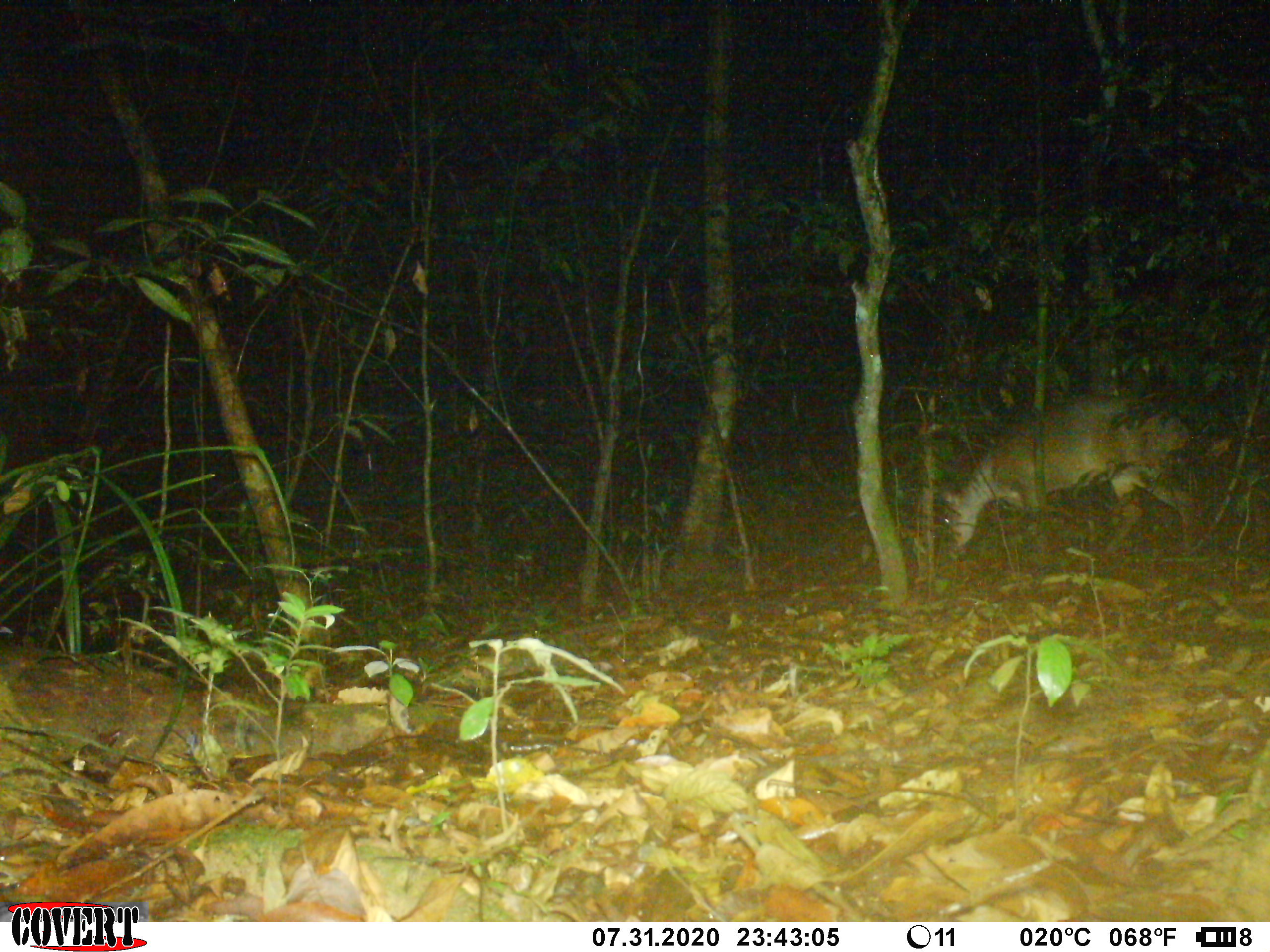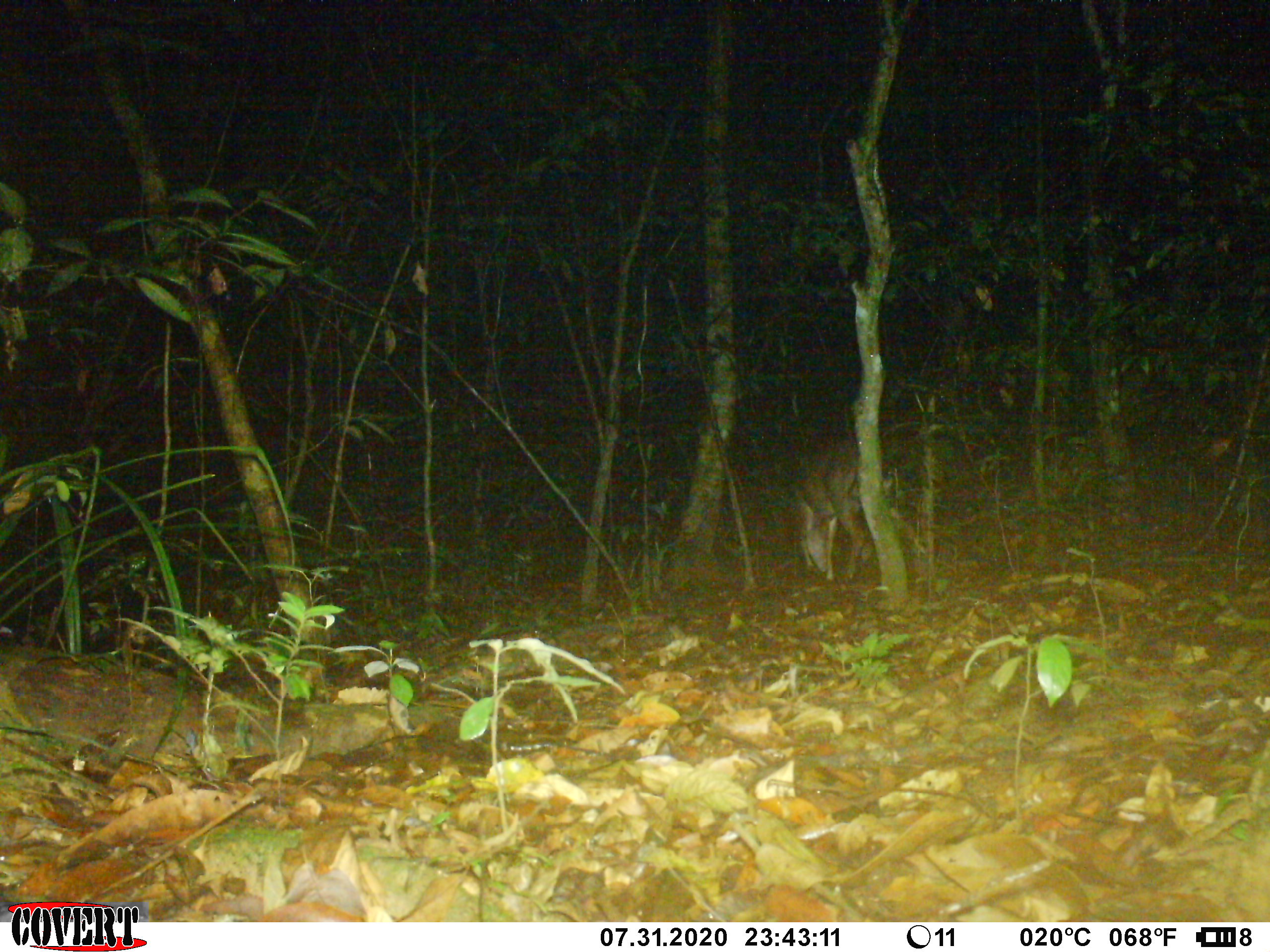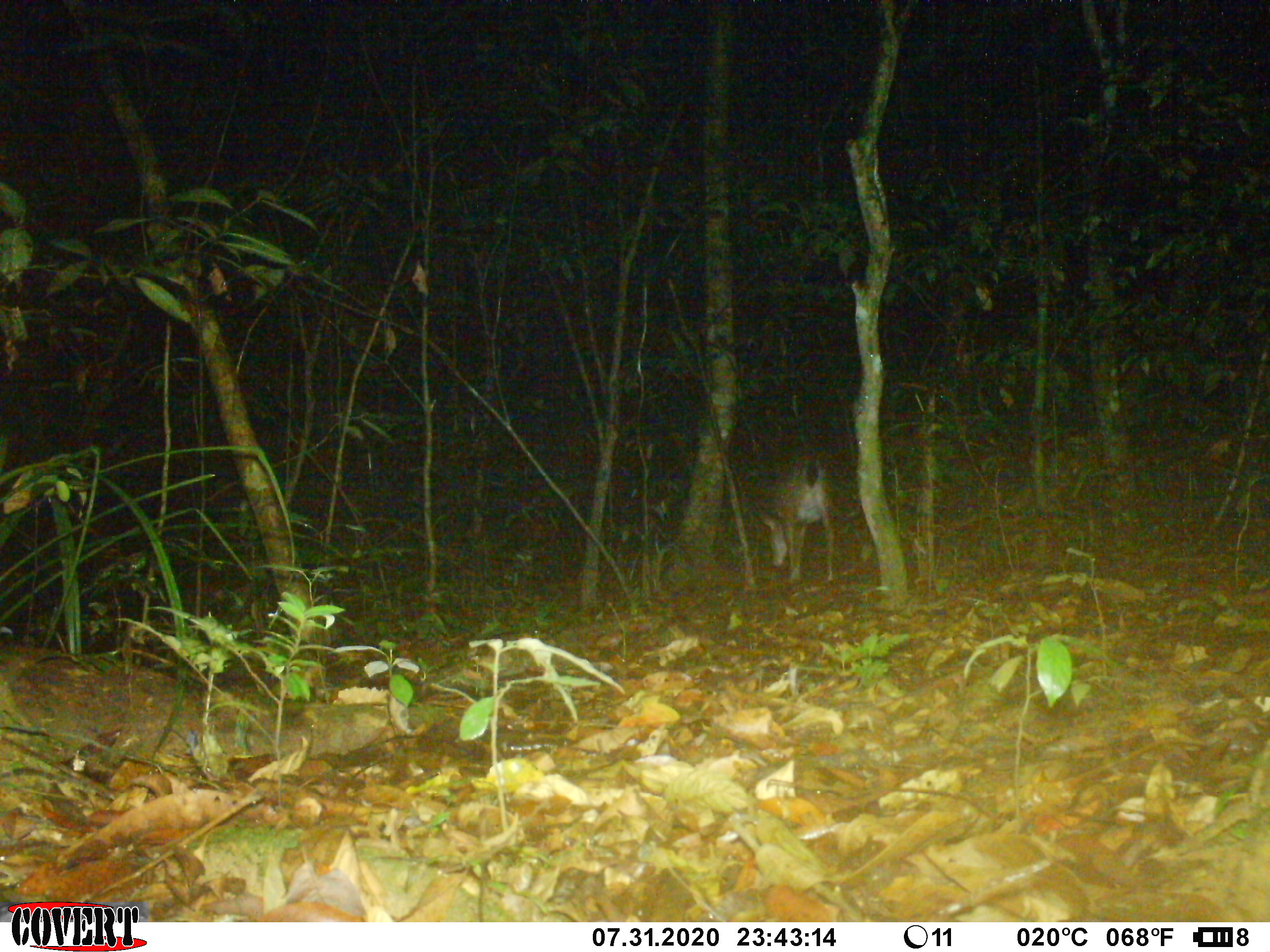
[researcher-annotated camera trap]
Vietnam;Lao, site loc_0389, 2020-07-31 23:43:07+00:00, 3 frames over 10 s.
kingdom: Animalia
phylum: Chordata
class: Mammalia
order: Artiodactyla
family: Cervidae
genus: Muntiacus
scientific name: Muntiacus vuquangensis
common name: large-antlered muntjac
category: large antlered muntjac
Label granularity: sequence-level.